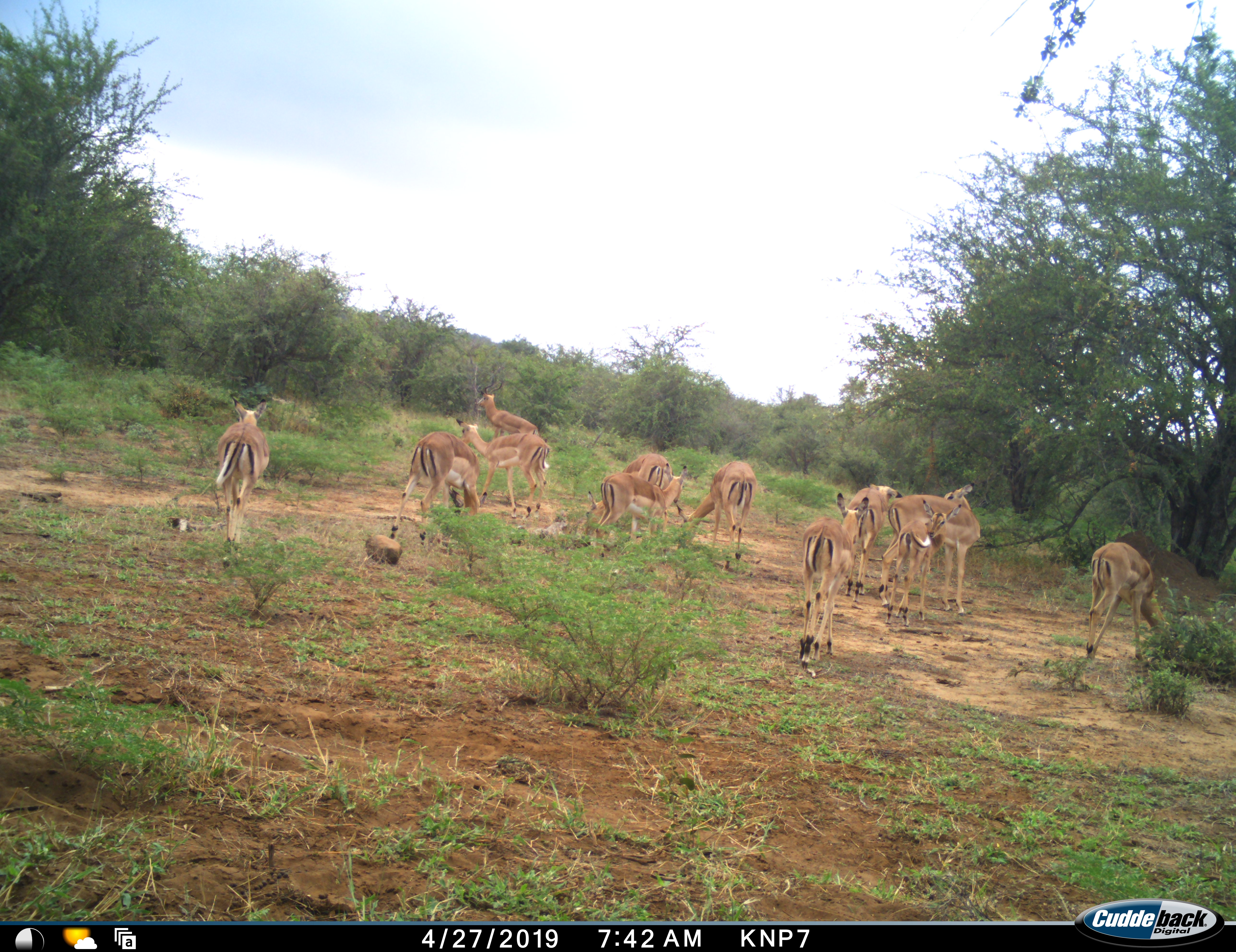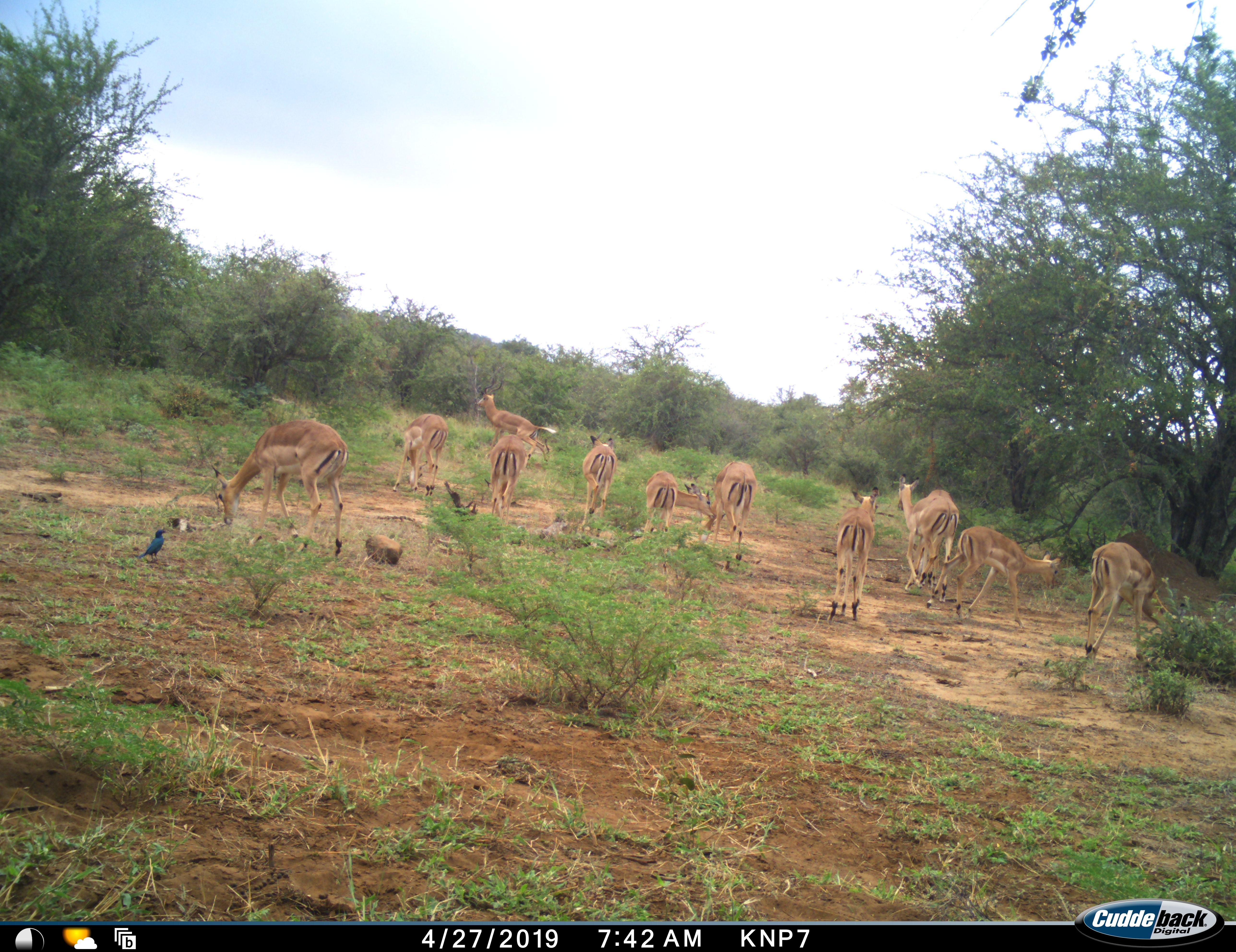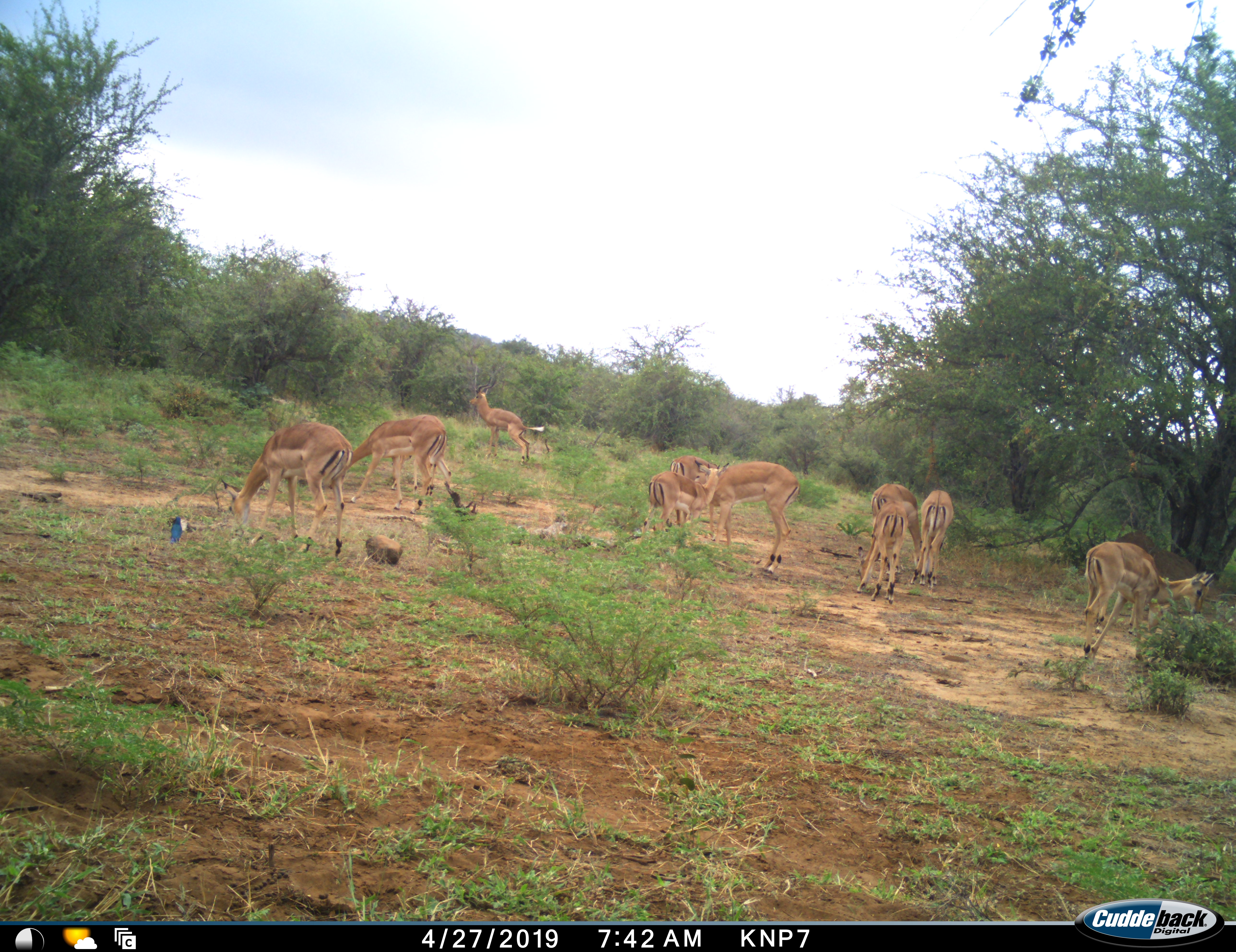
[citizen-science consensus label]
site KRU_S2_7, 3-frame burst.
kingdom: Animalia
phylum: Chordata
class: Mammalia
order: Artiodactyla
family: Bovidae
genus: Aepyceros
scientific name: Aepyceros melampus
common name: impala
Impala (Aepyceros melampus), count 11-50. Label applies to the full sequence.